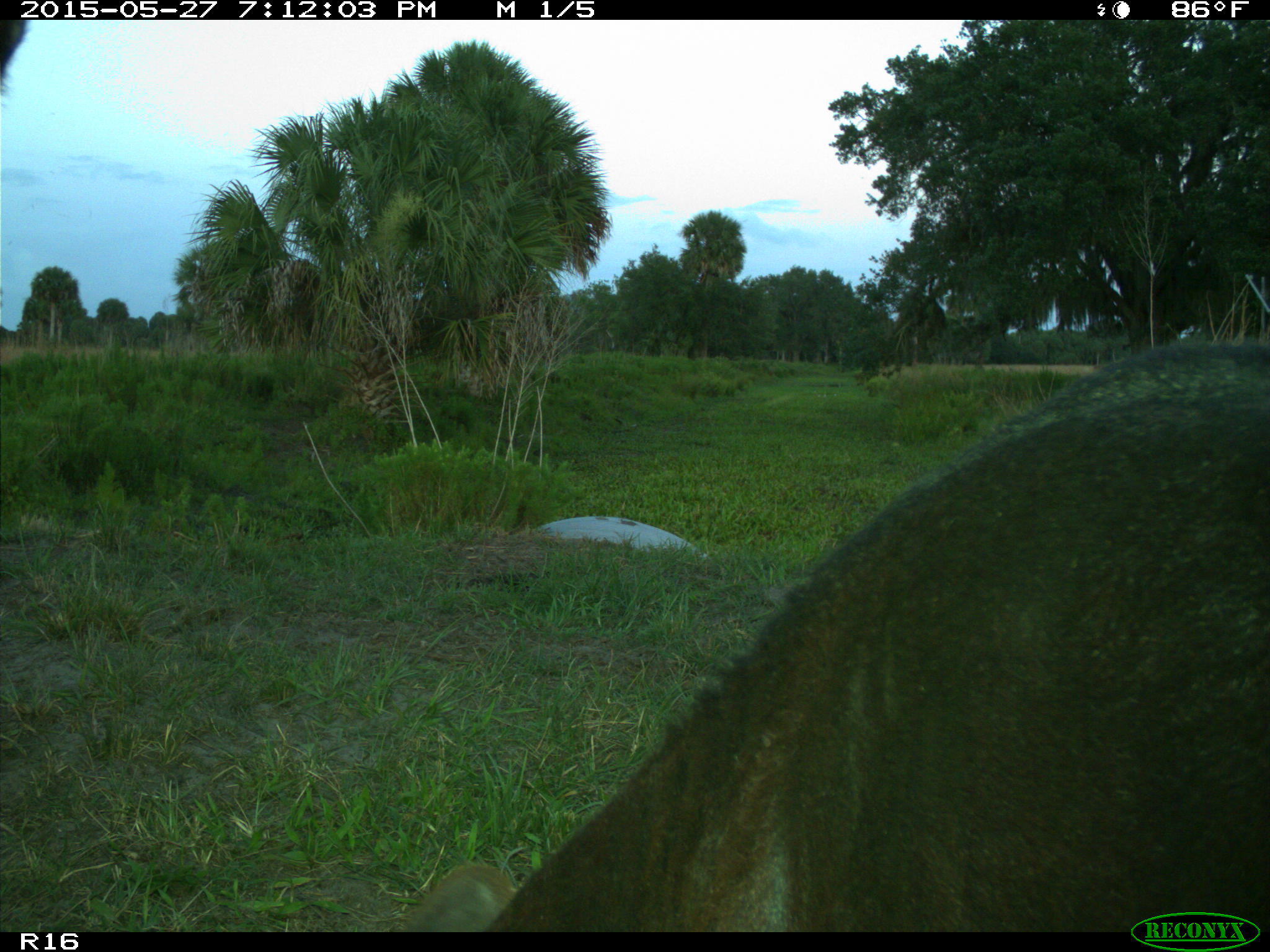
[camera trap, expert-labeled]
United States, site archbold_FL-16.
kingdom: Animalia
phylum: Chordata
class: Mammalia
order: Artiodactyla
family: Bovidae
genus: Bos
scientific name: Bos taurus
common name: domestic cow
Bos taurus (domestic cow).